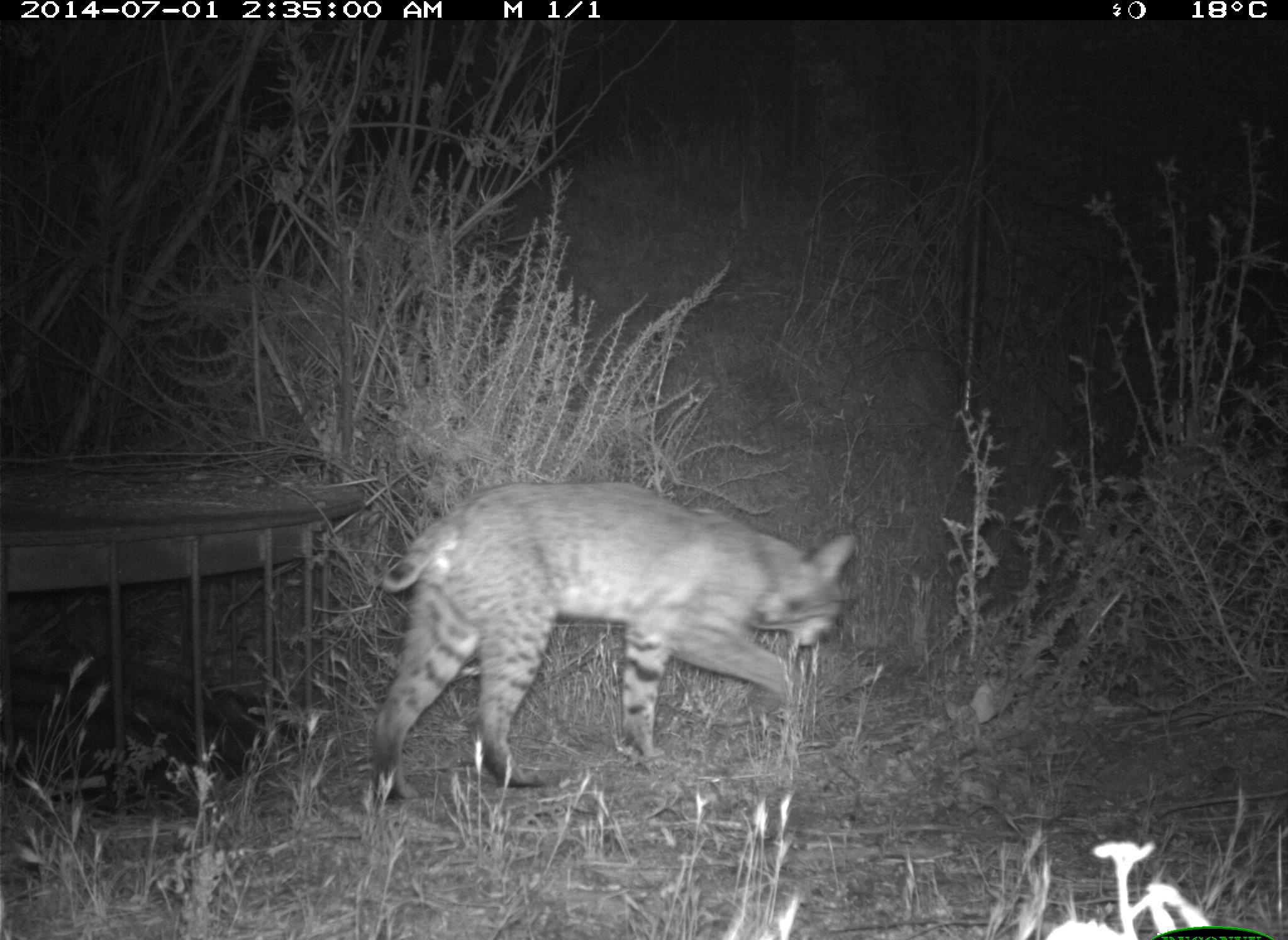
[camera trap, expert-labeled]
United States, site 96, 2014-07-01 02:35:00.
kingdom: Animalia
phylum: Chordata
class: Mammalia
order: Carnivora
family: Felidae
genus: Lynx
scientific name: Lynx rufus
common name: bobcat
Bobcat (Lynx rufus).